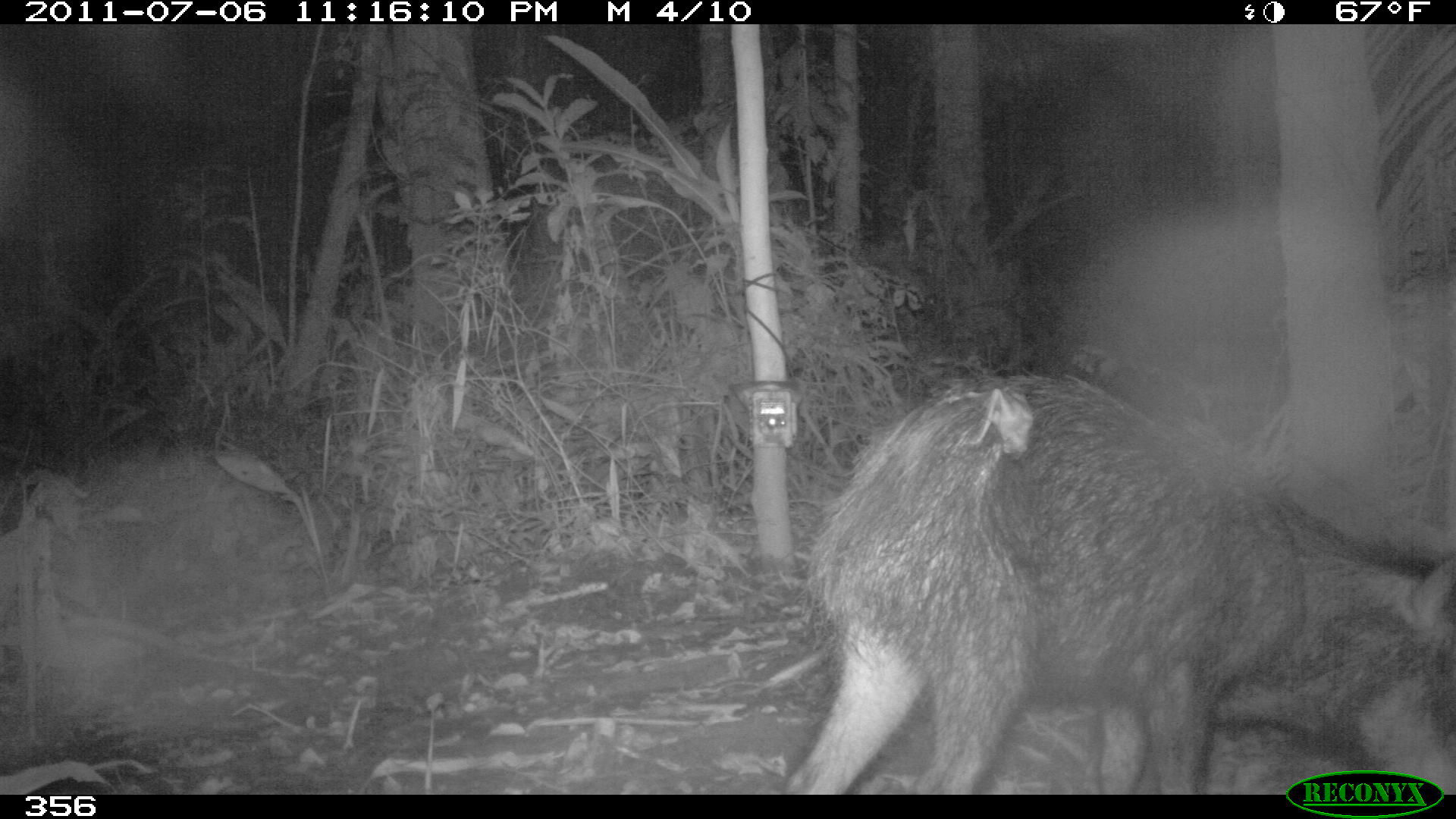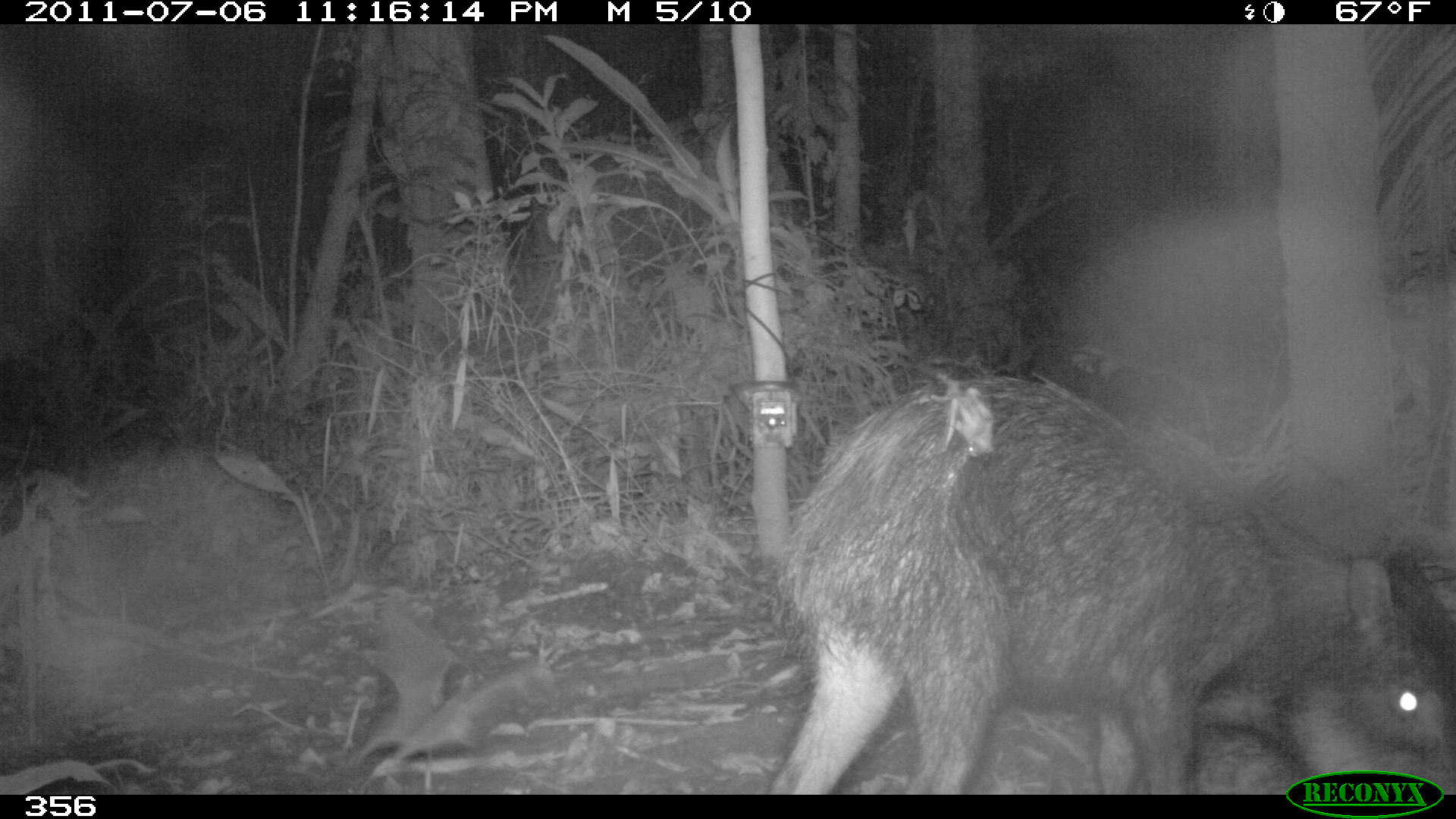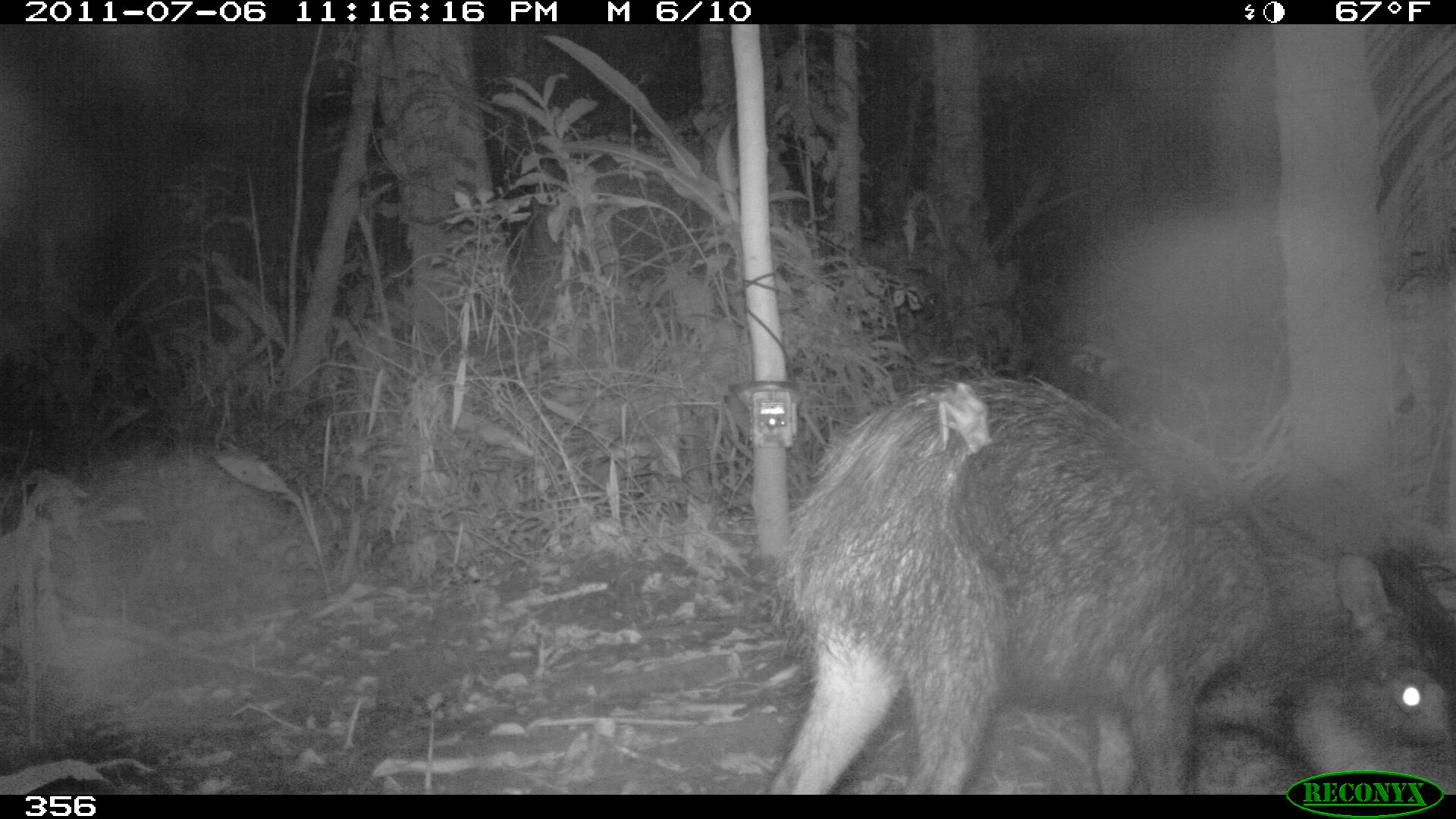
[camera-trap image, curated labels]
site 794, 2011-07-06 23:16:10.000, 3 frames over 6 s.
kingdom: Animalia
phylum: Chordata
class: Mammalia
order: Artiodactyla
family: Tayassuidae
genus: Tayassu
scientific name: Tayassu pecari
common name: white-lipped peccary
Tayassu pecari (white-lipped peccary).